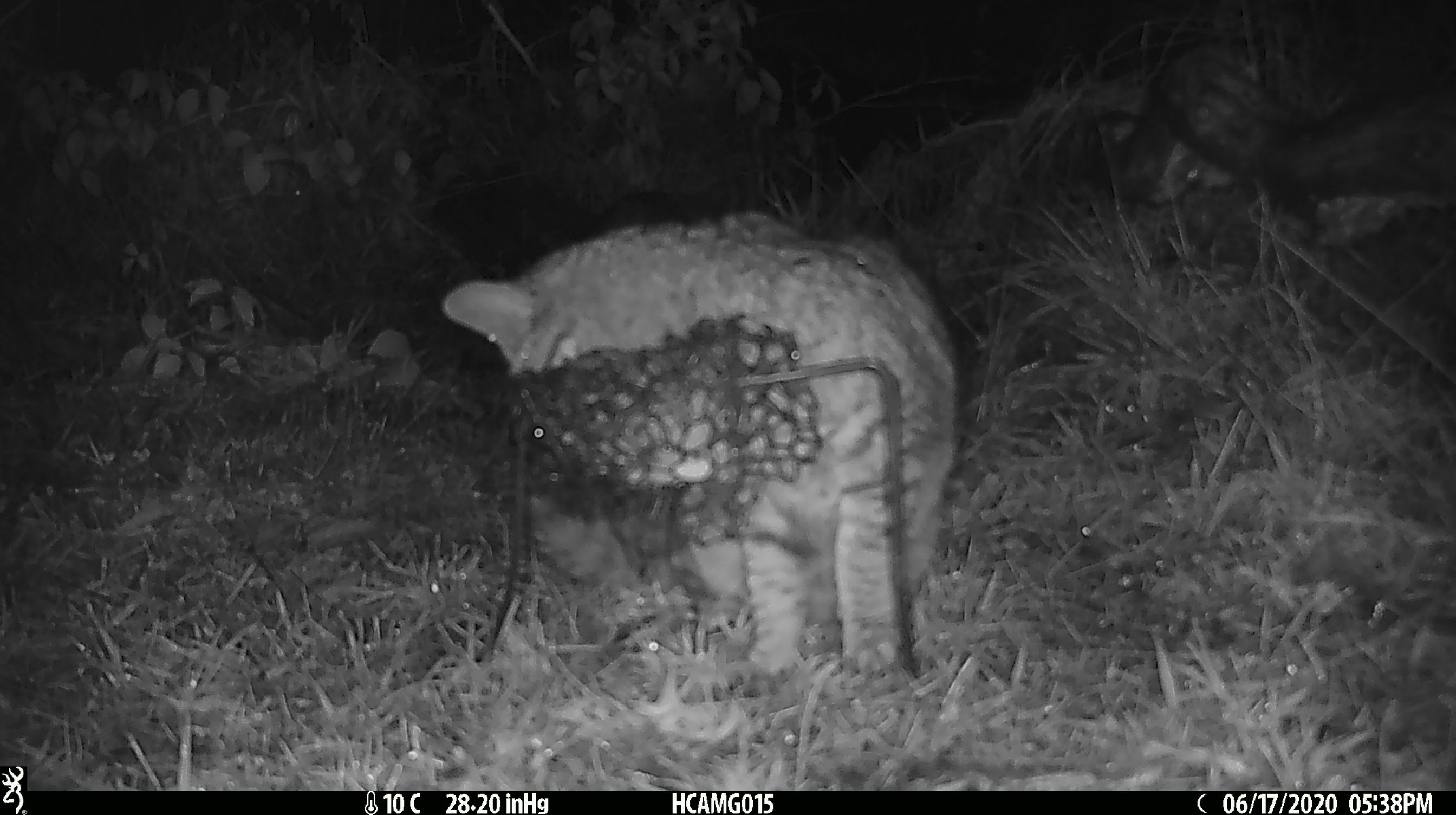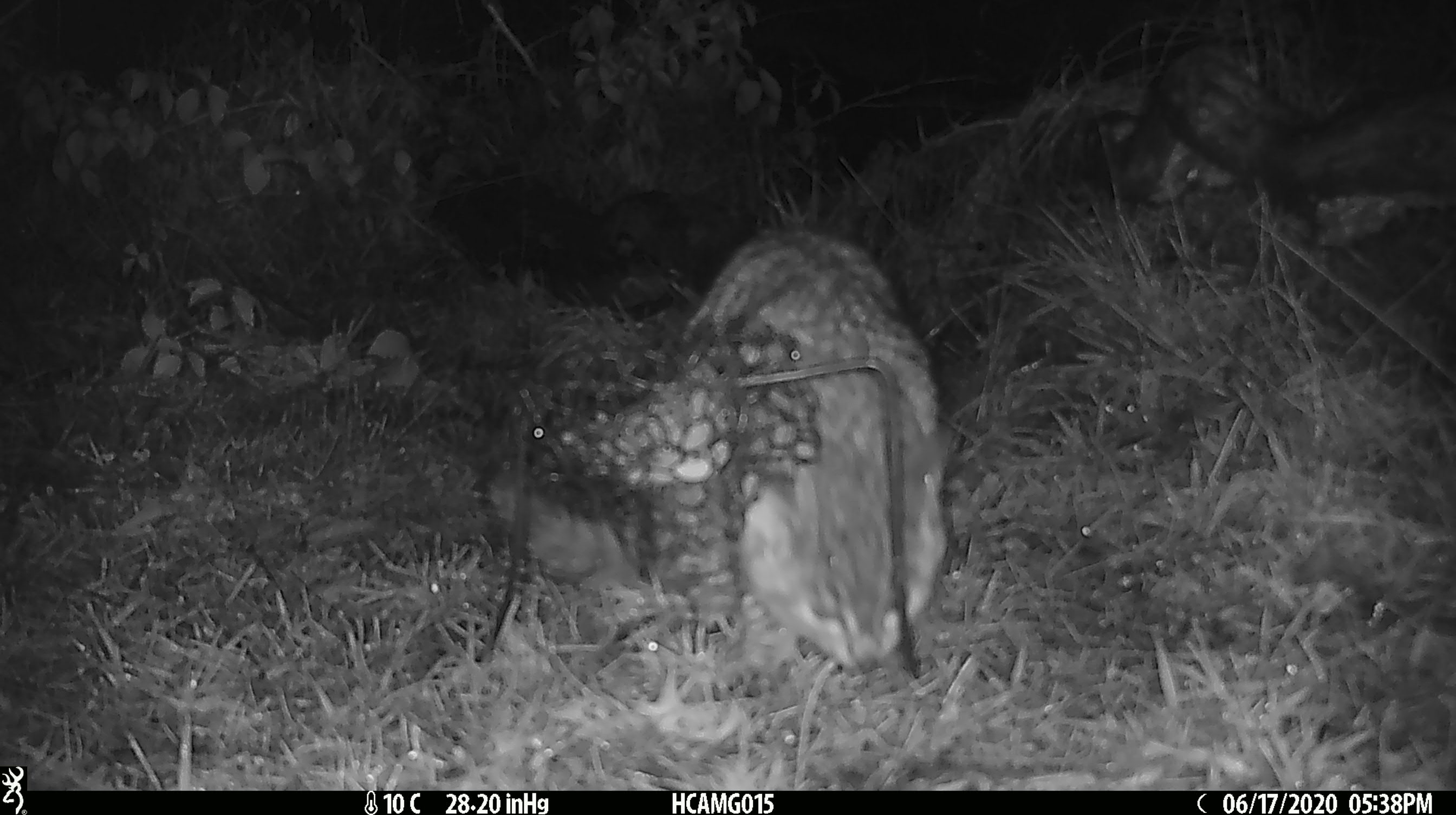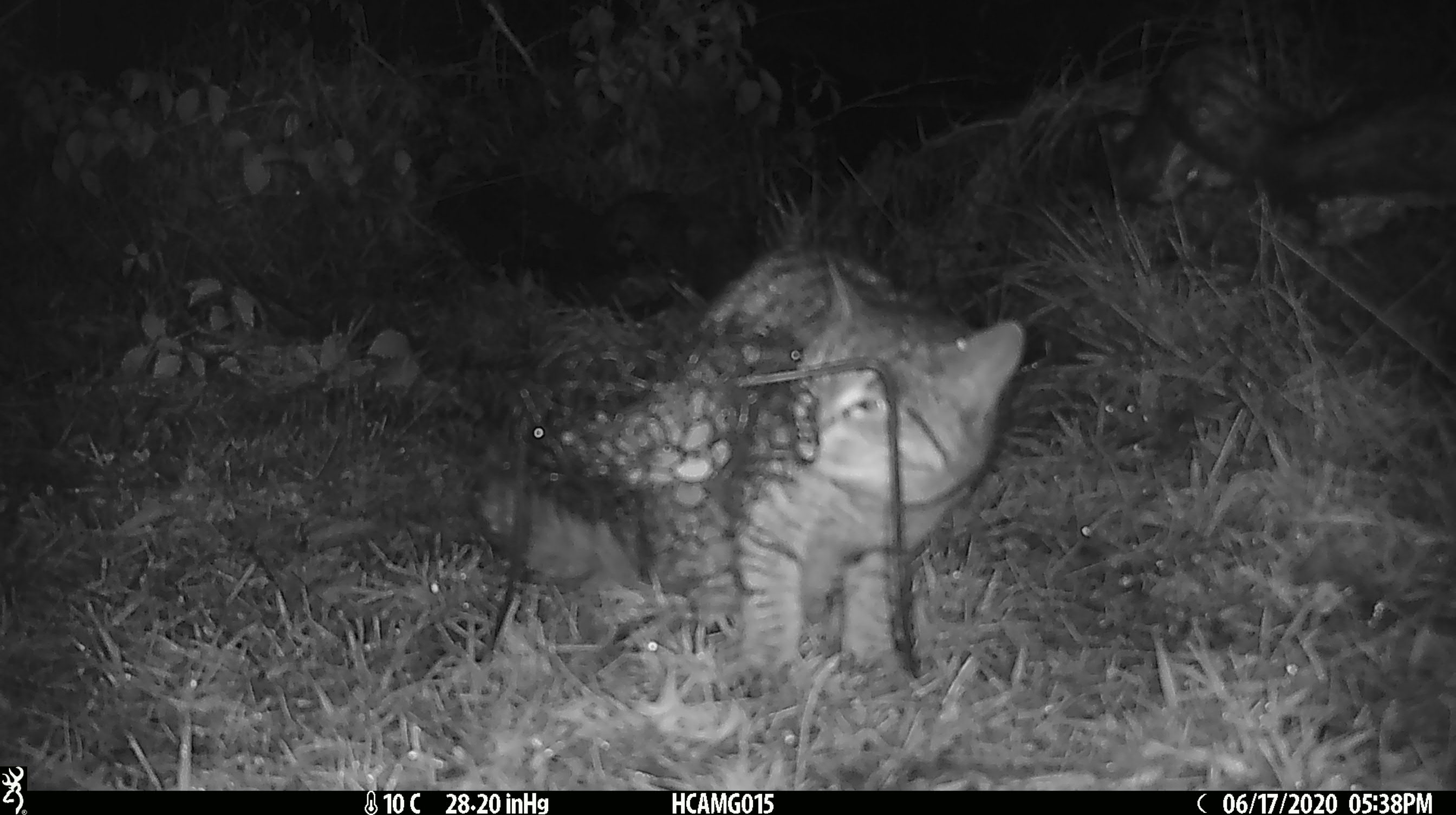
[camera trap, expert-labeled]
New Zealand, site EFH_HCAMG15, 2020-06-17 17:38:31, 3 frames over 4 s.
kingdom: Animalia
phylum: Chordata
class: Mammalia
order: Carnivora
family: Felidae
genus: Felis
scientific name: Felis catus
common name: domestic cat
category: cat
Cat (domestic cat) (Felis catus).